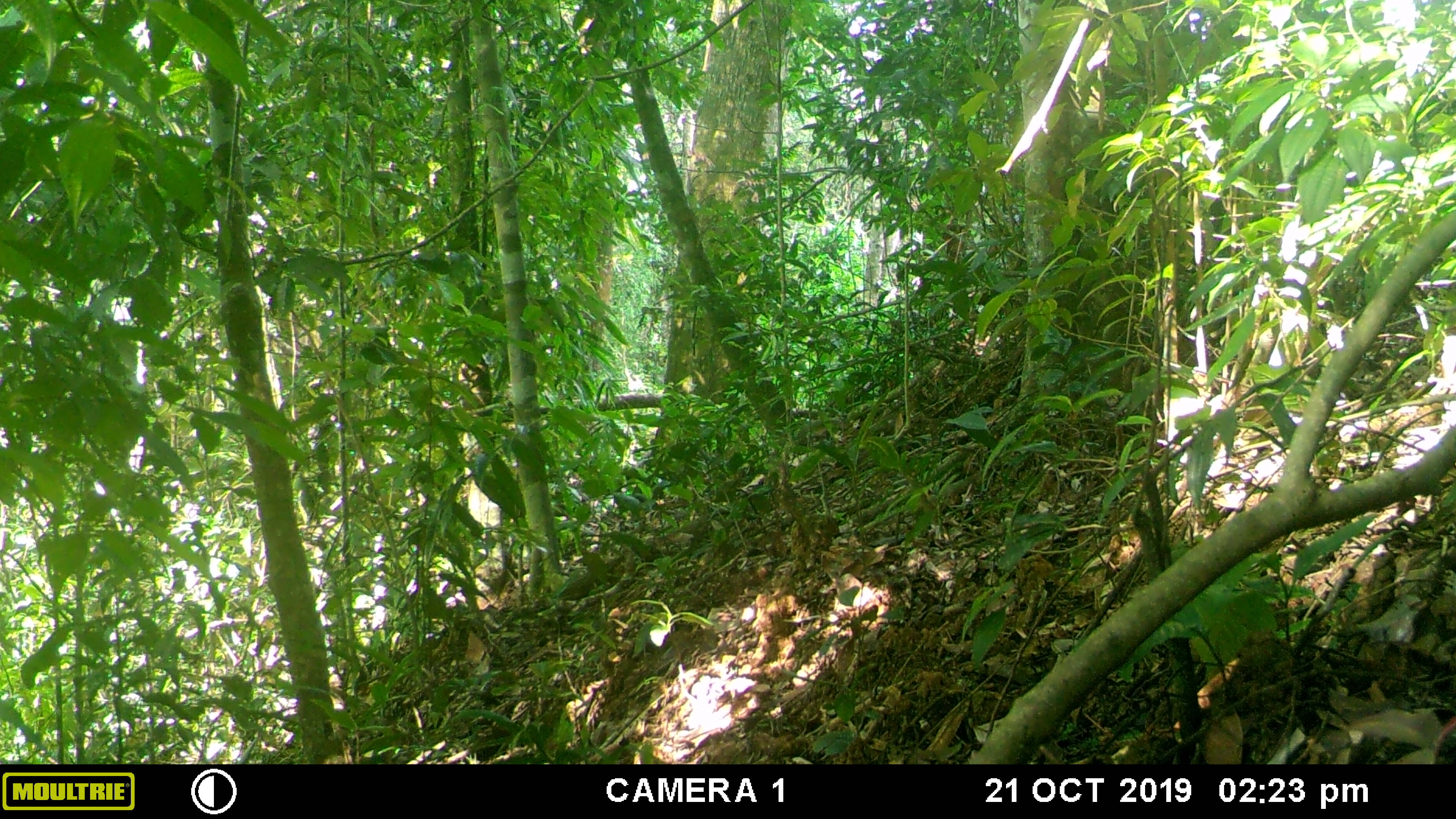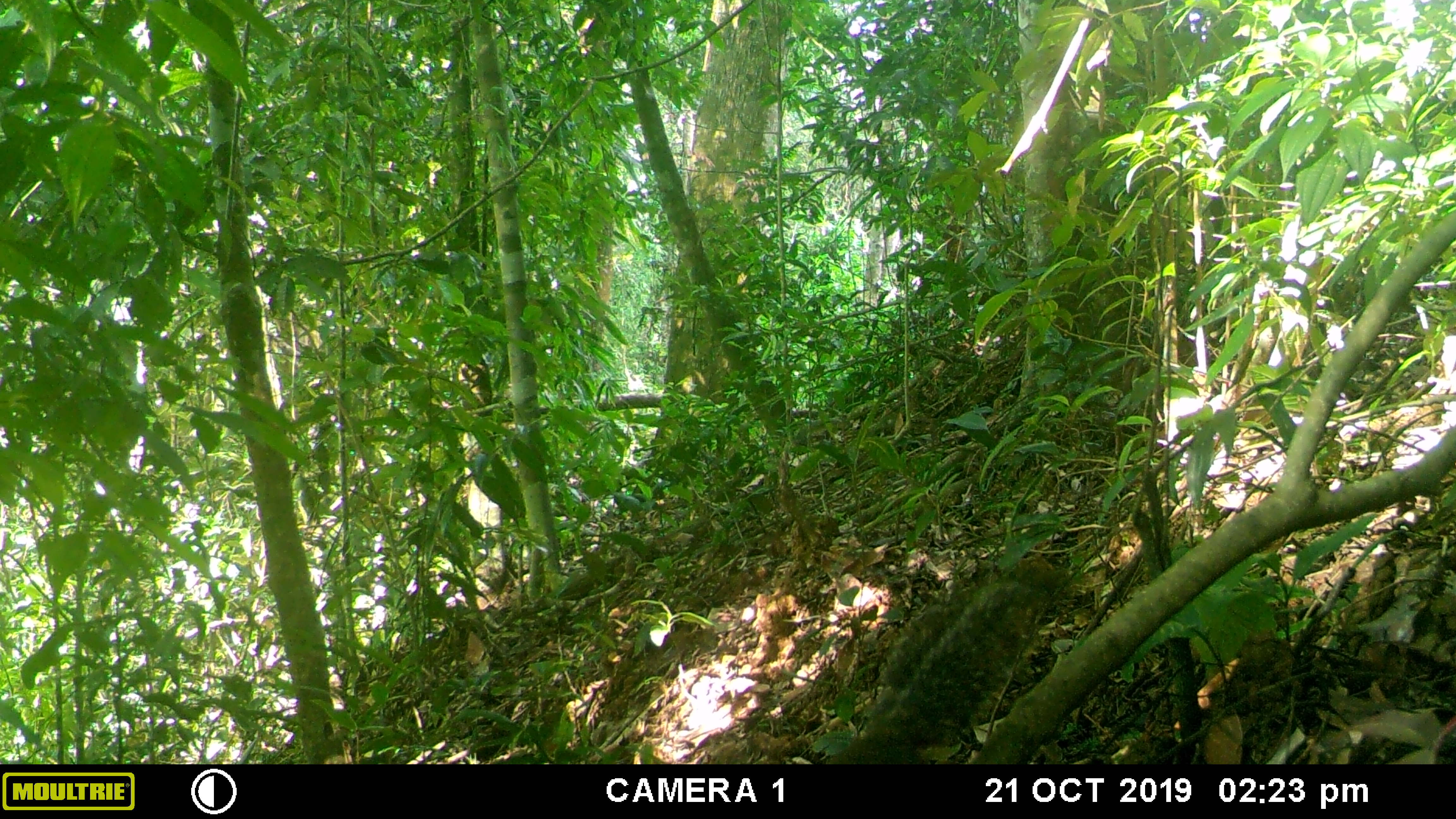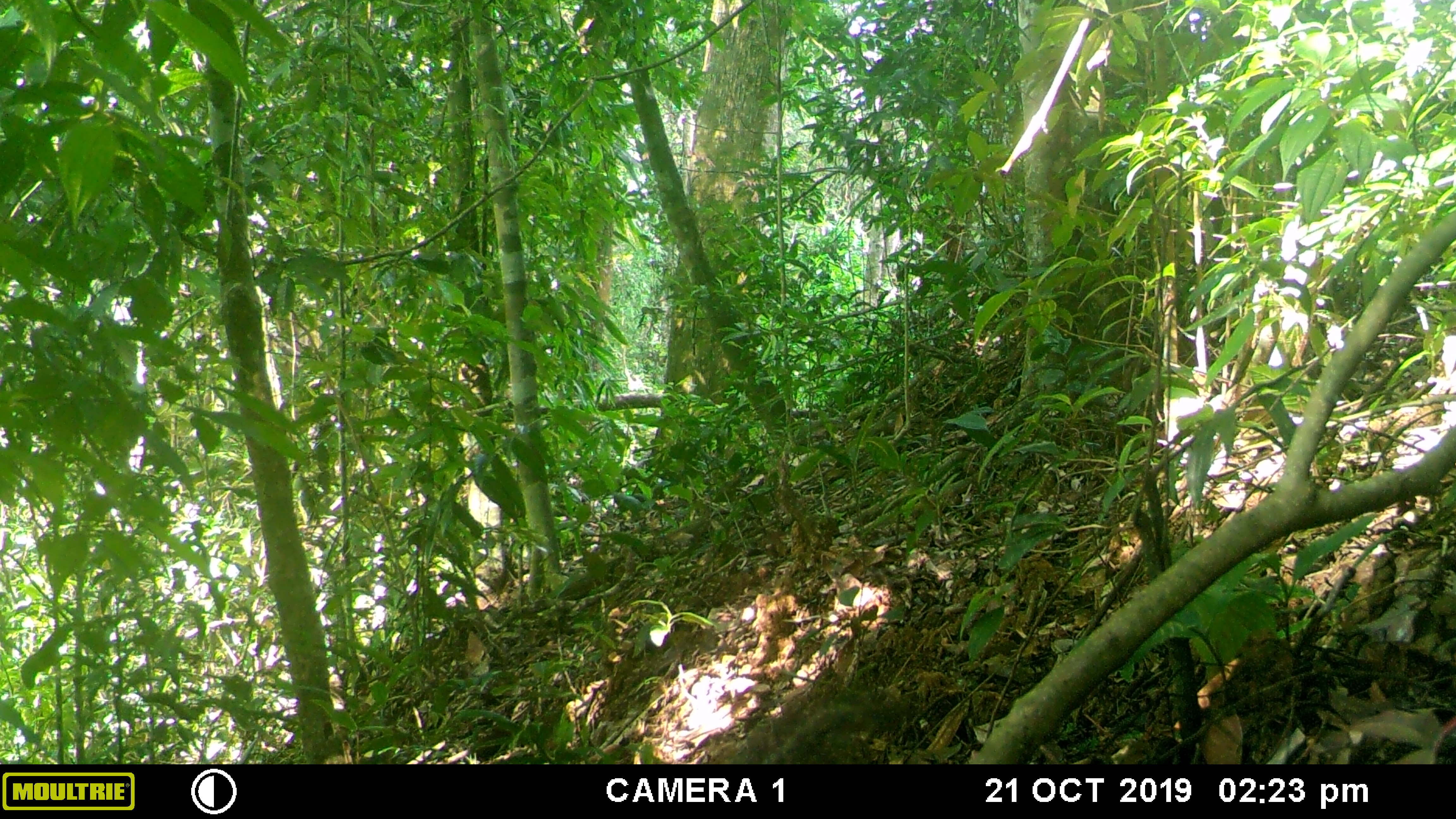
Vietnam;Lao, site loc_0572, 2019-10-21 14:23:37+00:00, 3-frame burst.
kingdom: Animalia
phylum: Chordata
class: Mammalia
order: Rodentia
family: Sciuridae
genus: Dremomys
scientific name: Dremomys rufigenis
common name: red-cheeked squirrel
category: red cheeked squirrel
Red cheeked squirrel (red-cheeked squirrel) (Dremomys rufigenis). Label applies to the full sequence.